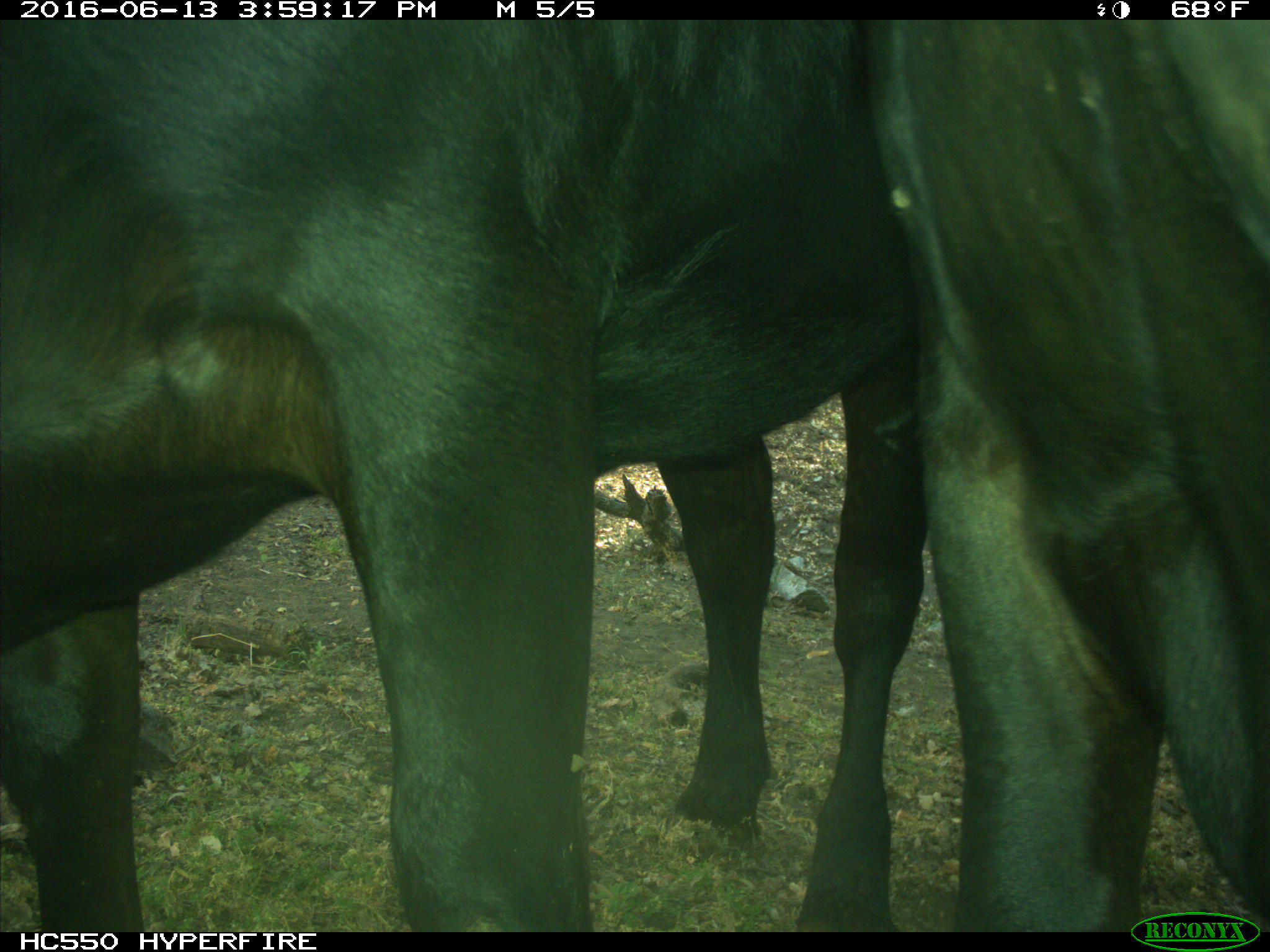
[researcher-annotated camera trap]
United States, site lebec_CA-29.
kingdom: Animalia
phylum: Chordata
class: Mammalia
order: Artiodactyla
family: Bovidae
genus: Bos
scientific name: Bos taurus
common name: domestic cow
Bos taurus (domestic cow).